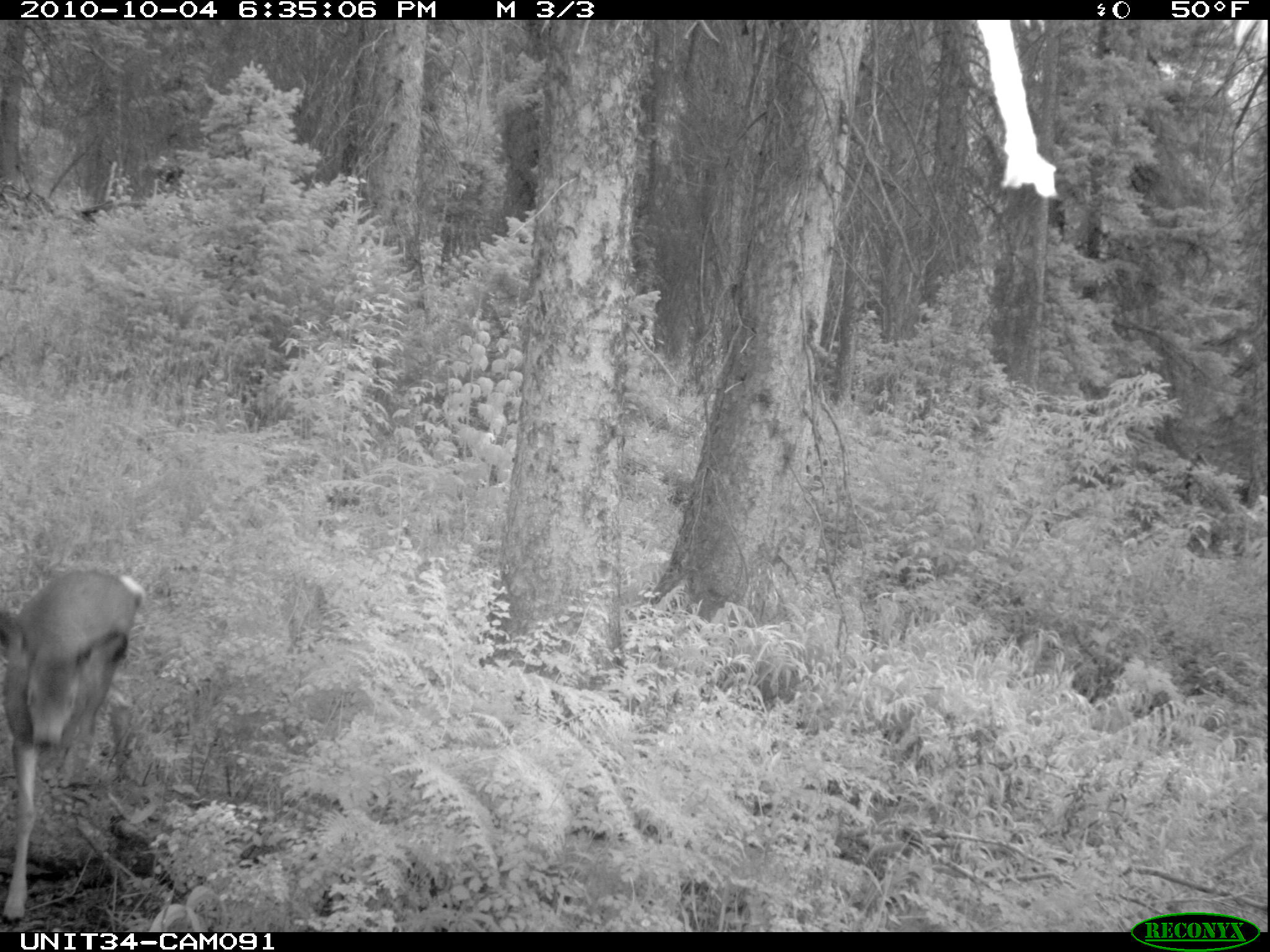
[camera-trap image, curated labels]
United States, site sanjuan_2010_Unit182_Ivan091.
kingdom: Animalia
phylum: Chordata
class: Mammalia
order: Artiodactyla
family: Cervidae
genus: Odocoileus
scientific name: Odocoileus hemionus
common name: mule deer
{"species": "Odocoileus hemionus (mule deer)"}